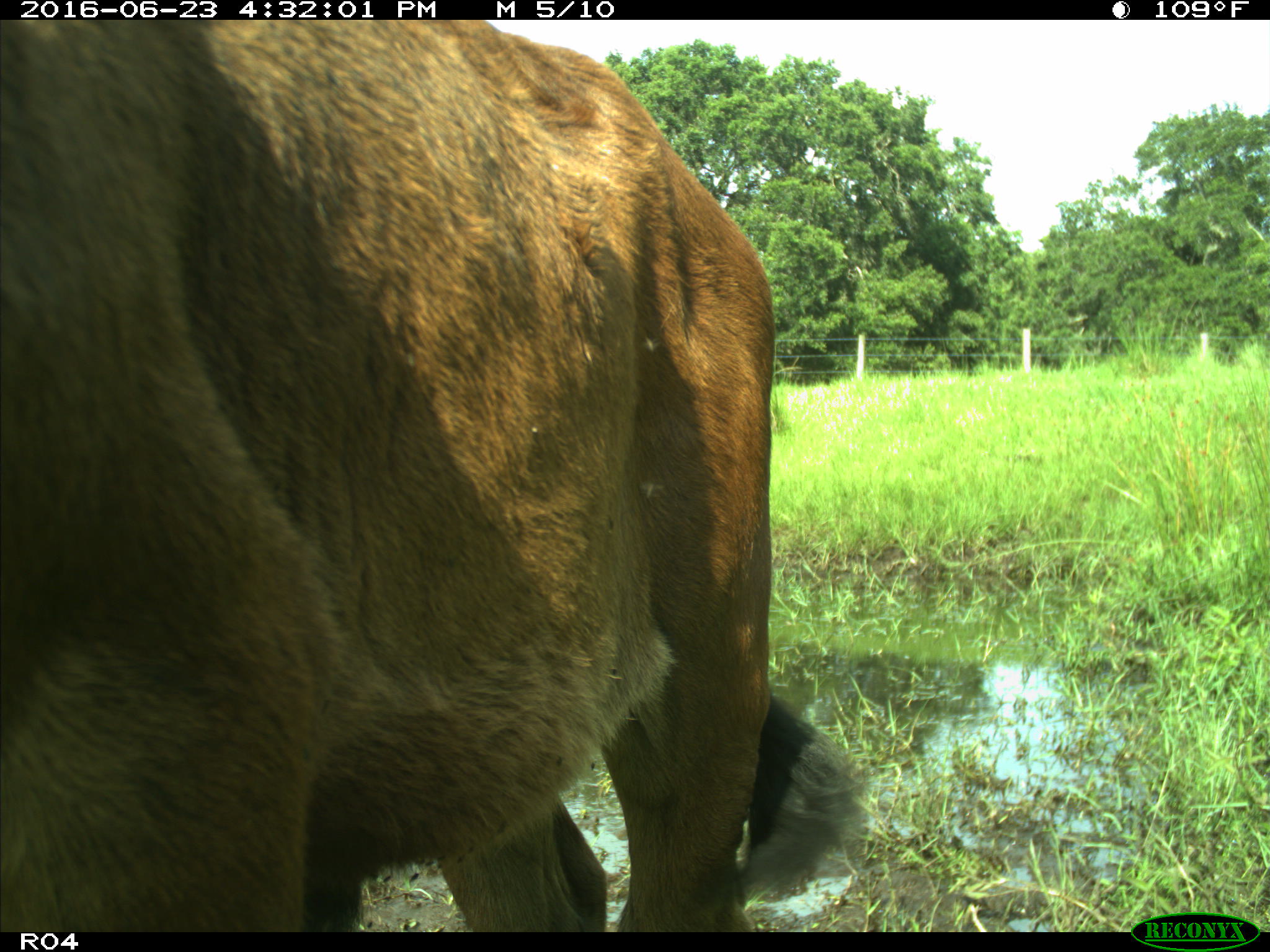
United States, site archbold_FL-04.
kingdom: Animalia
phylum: Chordata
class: Mammalia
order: Artiodactyla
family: Bovidae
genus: Bos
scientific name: Bos taurus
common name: domestic cow